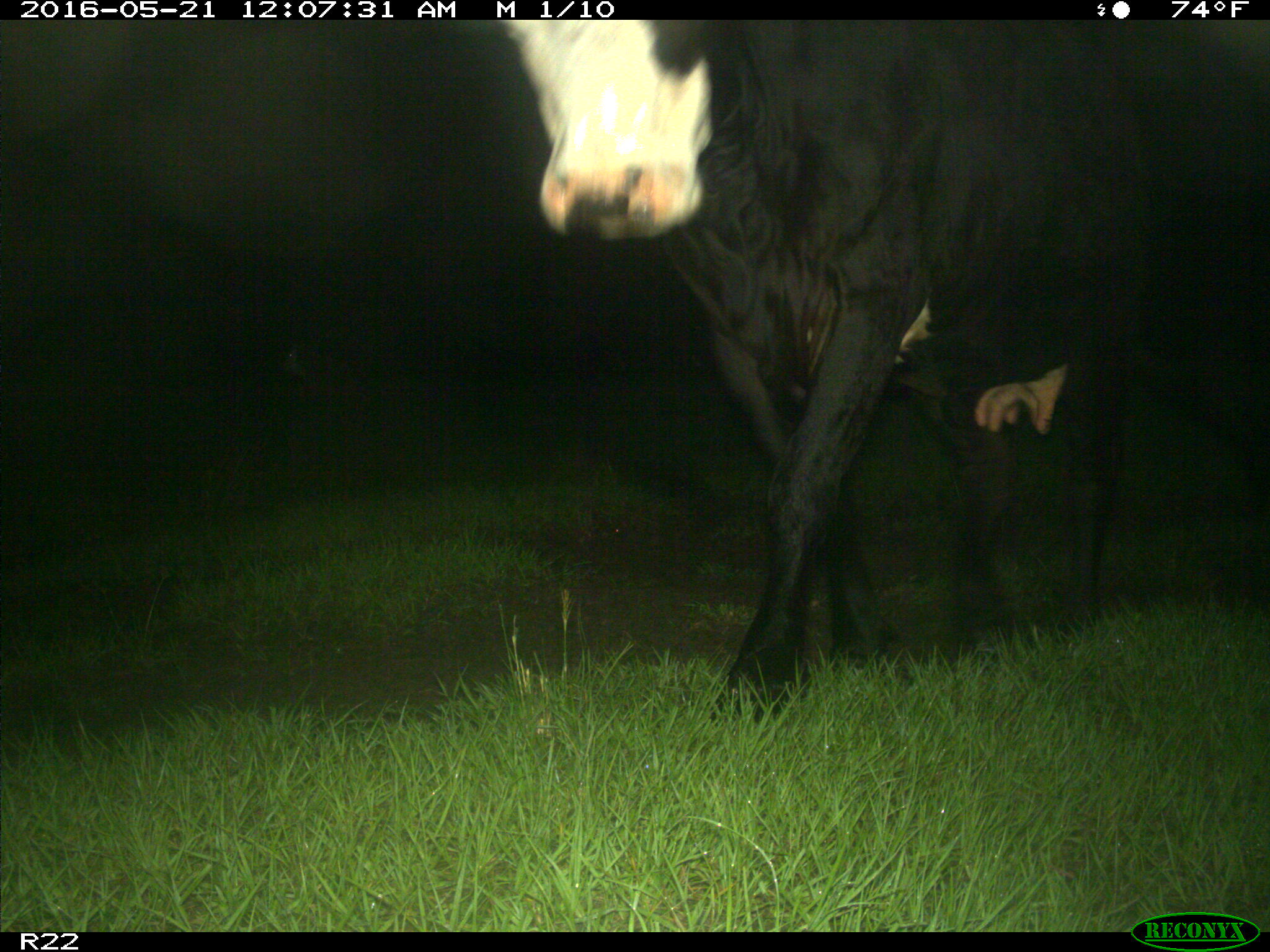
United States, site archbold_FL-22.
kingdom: Animalia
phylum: Chordata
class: Mammalia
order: Artiodactyla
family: Bovidae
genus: Bos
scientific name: Bos taurus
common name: domestic cow